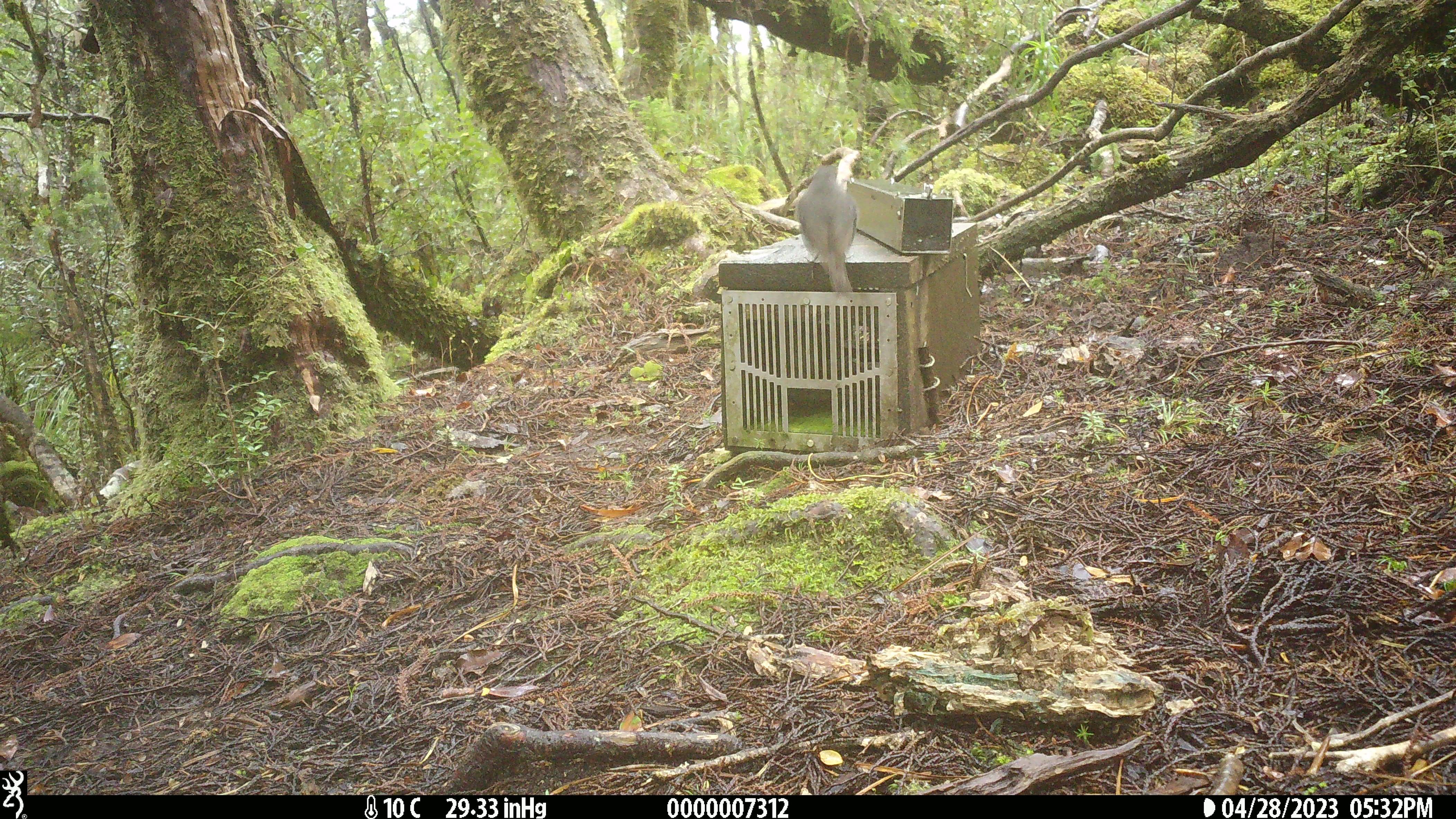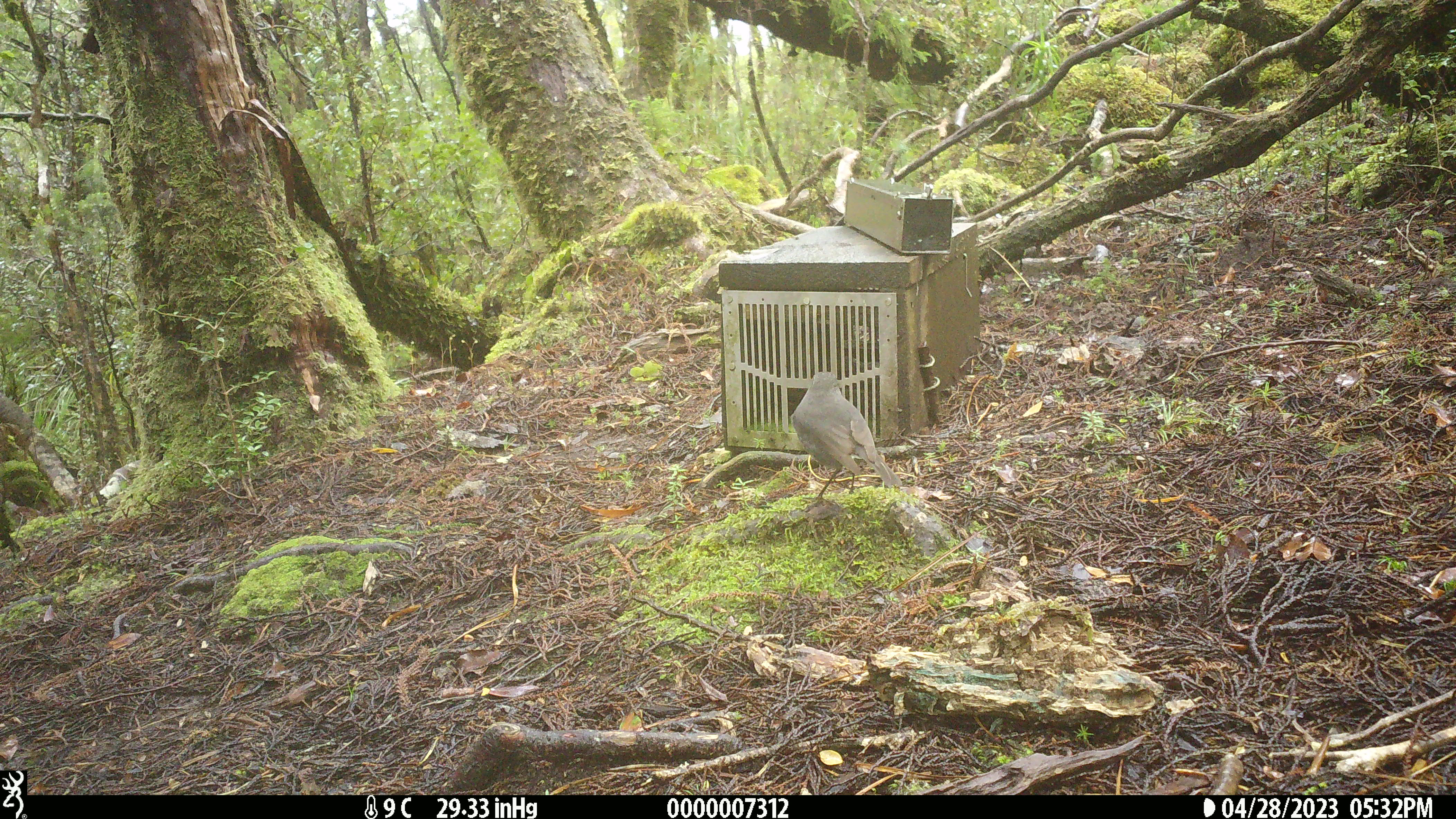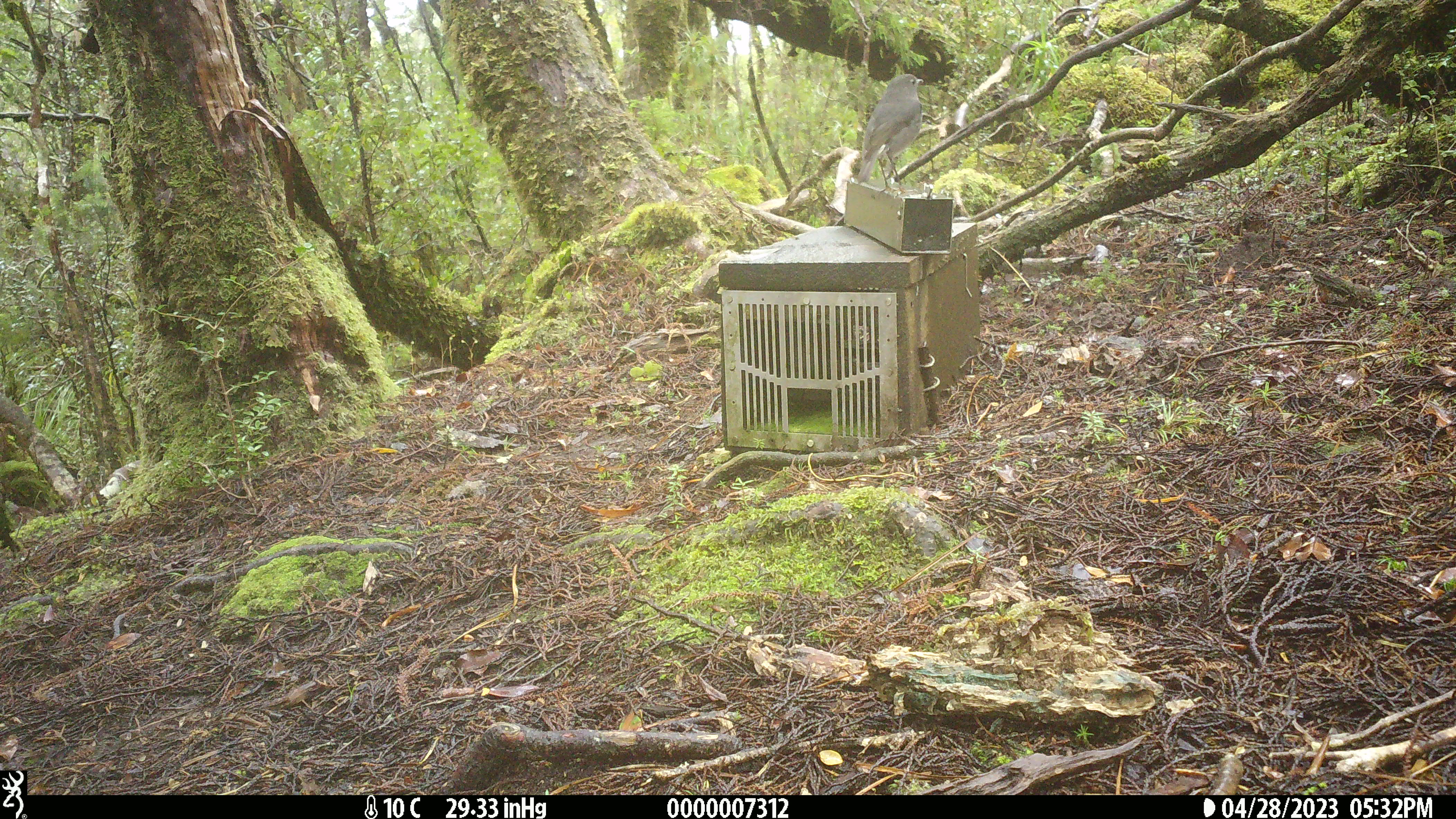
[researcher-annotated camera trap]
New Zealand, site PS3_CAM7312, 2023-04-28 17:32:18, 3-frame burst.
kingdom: Animalia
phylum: Chordata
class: Aves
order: Passeriformes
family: Petroicidae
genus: Petroica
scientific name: Petroica australis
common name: new zealand robin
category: robin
Robin (new zealand robin) (Petroica australis).